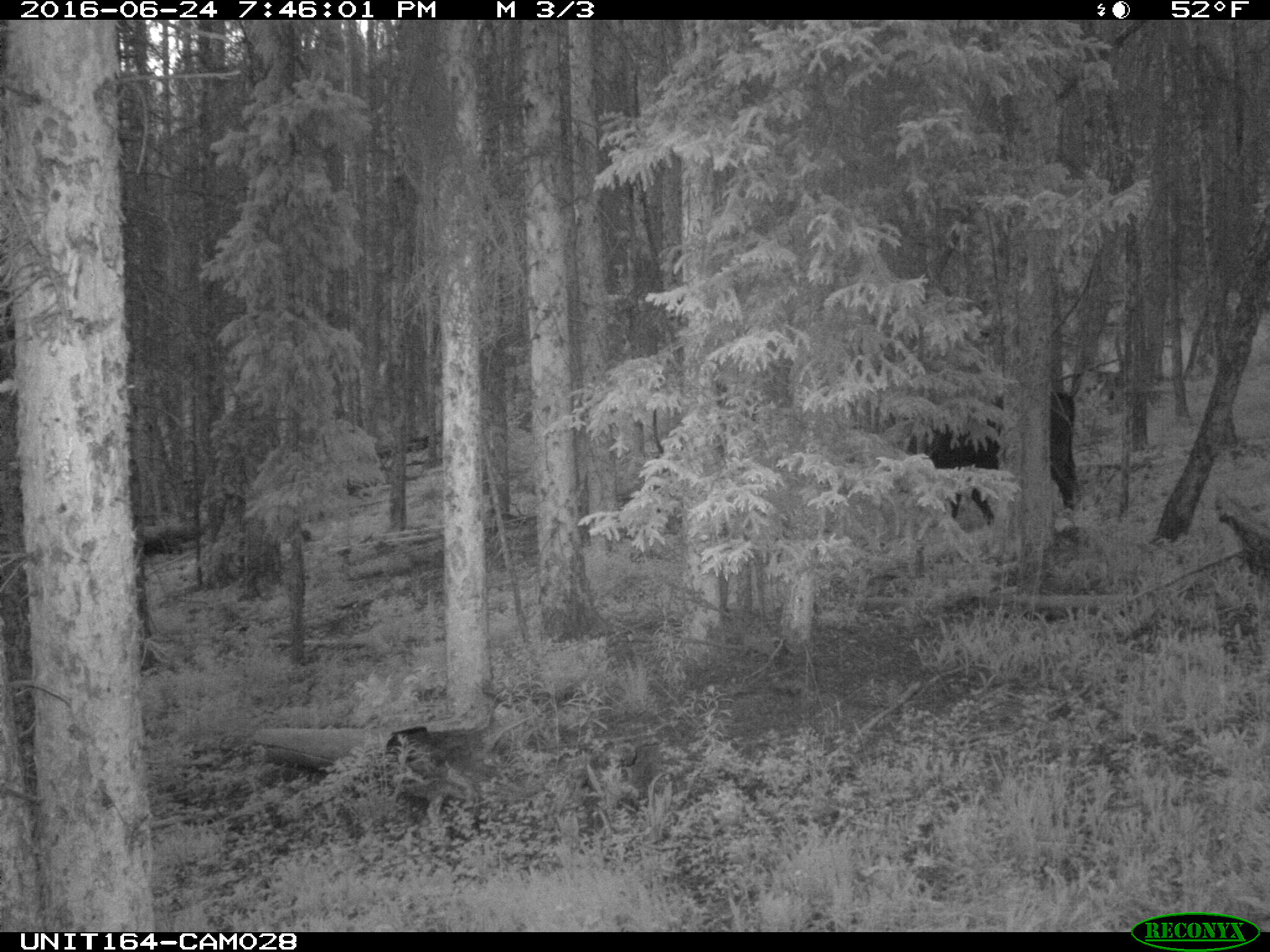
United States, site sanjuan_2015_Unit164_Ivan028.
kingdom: Animalia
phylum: Chordata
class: Mammalia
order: Artiodactyla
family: Bovidae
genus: Bos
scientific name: Bos taurus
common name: domestic cow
Bos taurus (domestic cow).